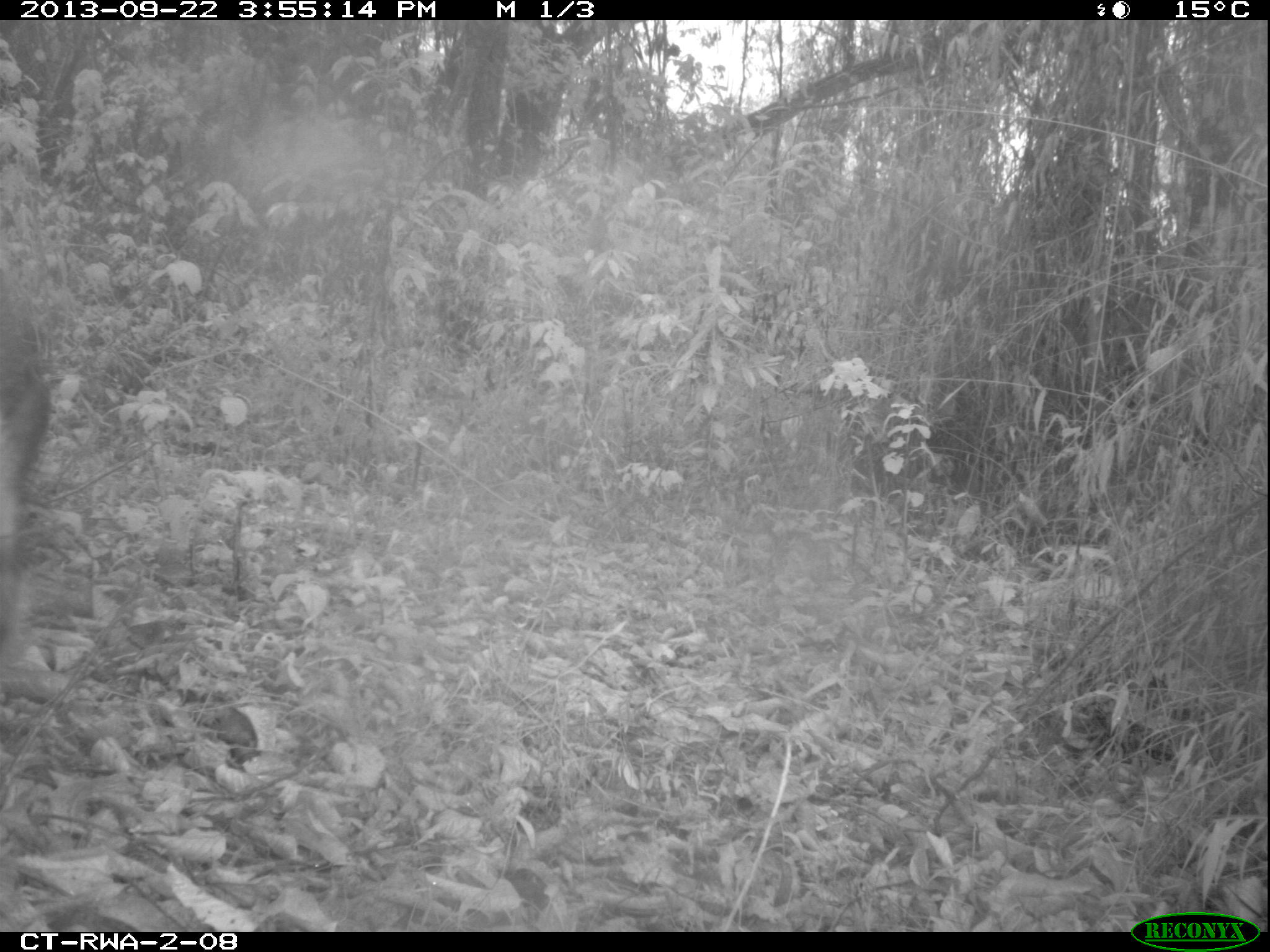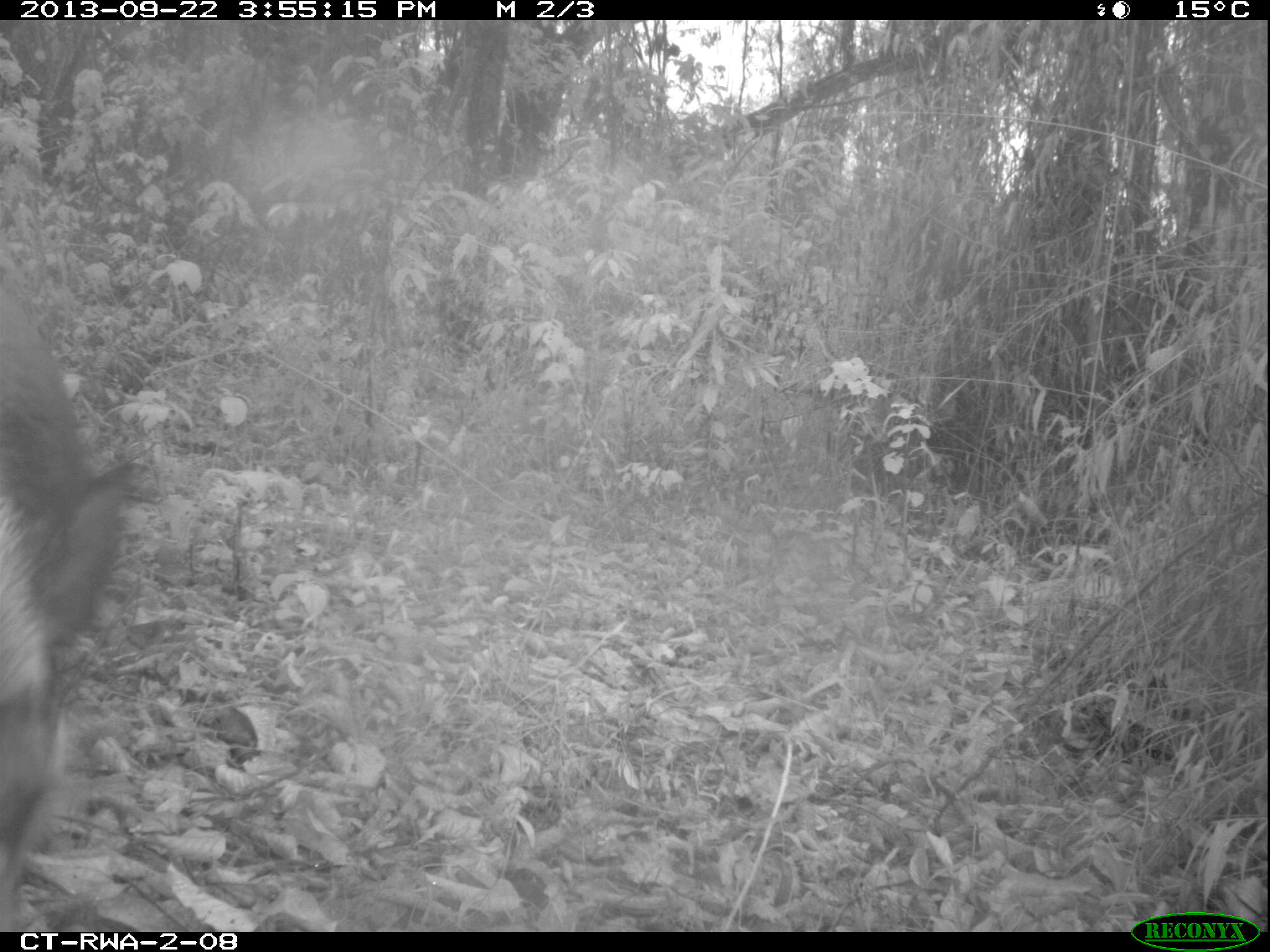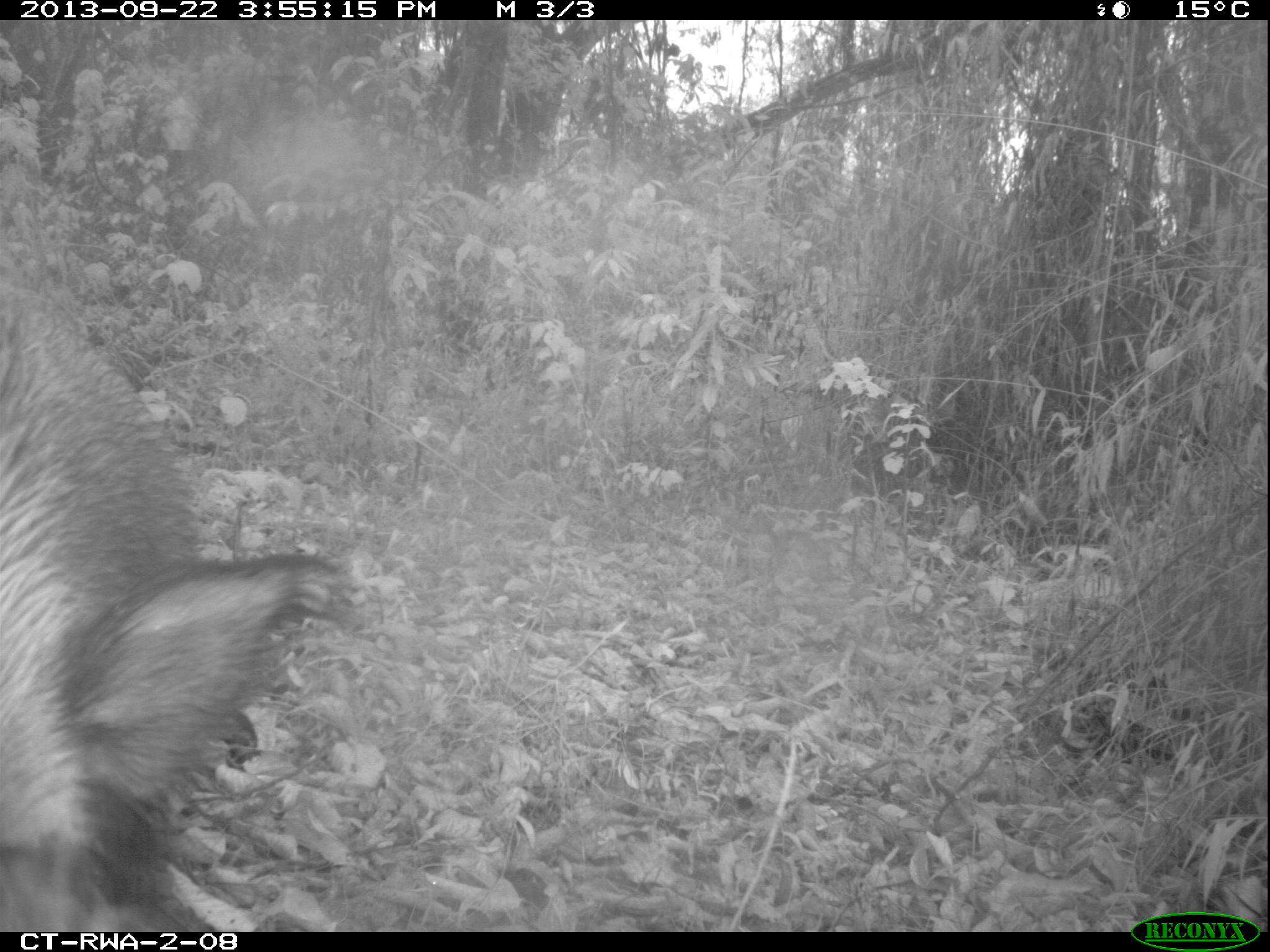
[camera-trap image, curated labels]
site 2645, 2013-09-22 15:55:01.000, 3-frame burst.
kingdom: Animalia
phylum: Chordata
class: Mammalia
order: Artiodactyla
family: Suidae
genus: Potamochoerus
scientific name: Potamochoerus larvatus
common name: bushpig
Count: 1.